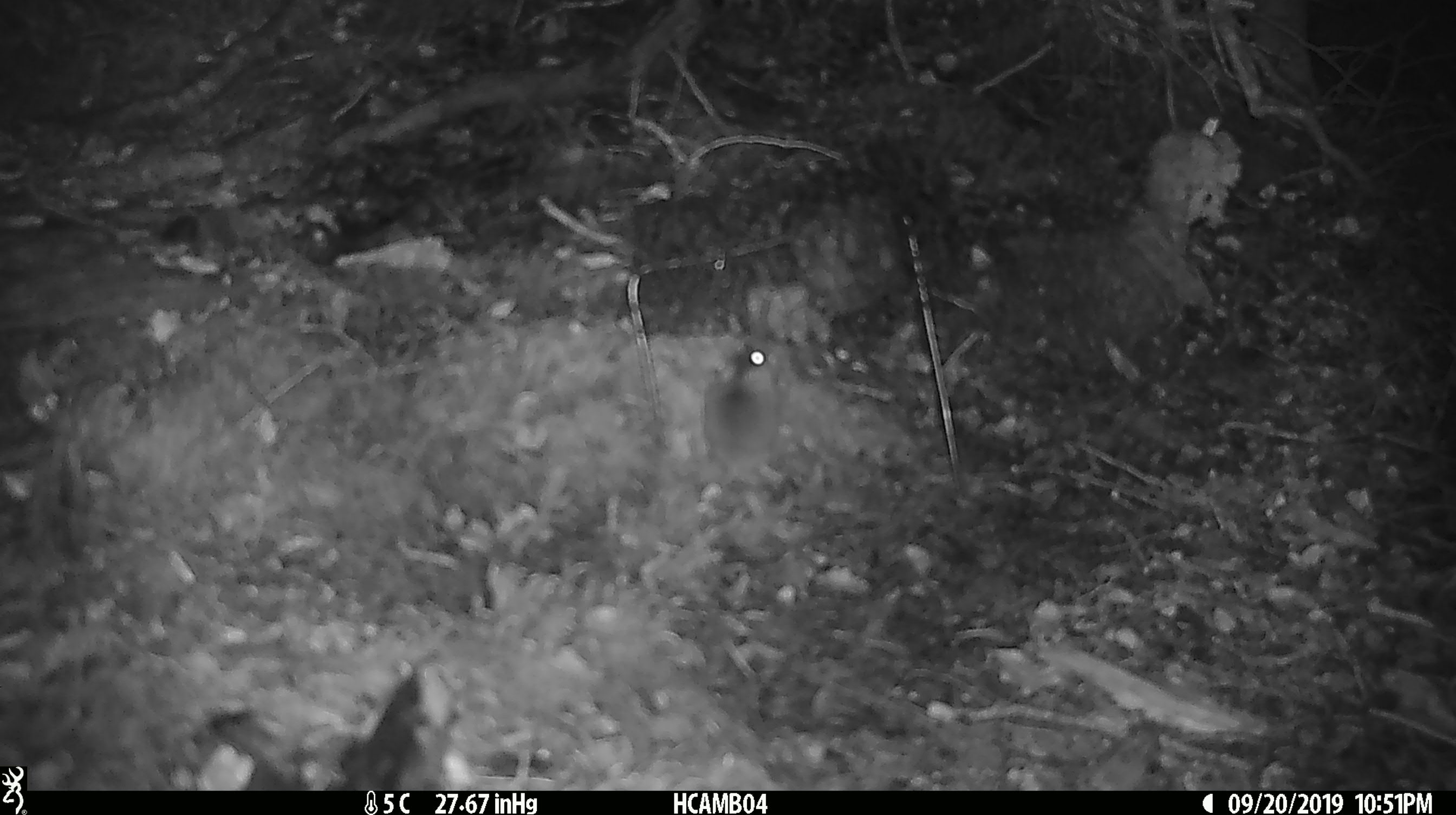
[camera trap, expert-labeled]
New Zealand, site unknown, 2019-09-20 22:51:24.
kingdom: Animalia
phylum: Chordata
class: Mammalia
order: Rodentia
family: Muridae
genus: Mus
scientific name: Mus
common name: mouse